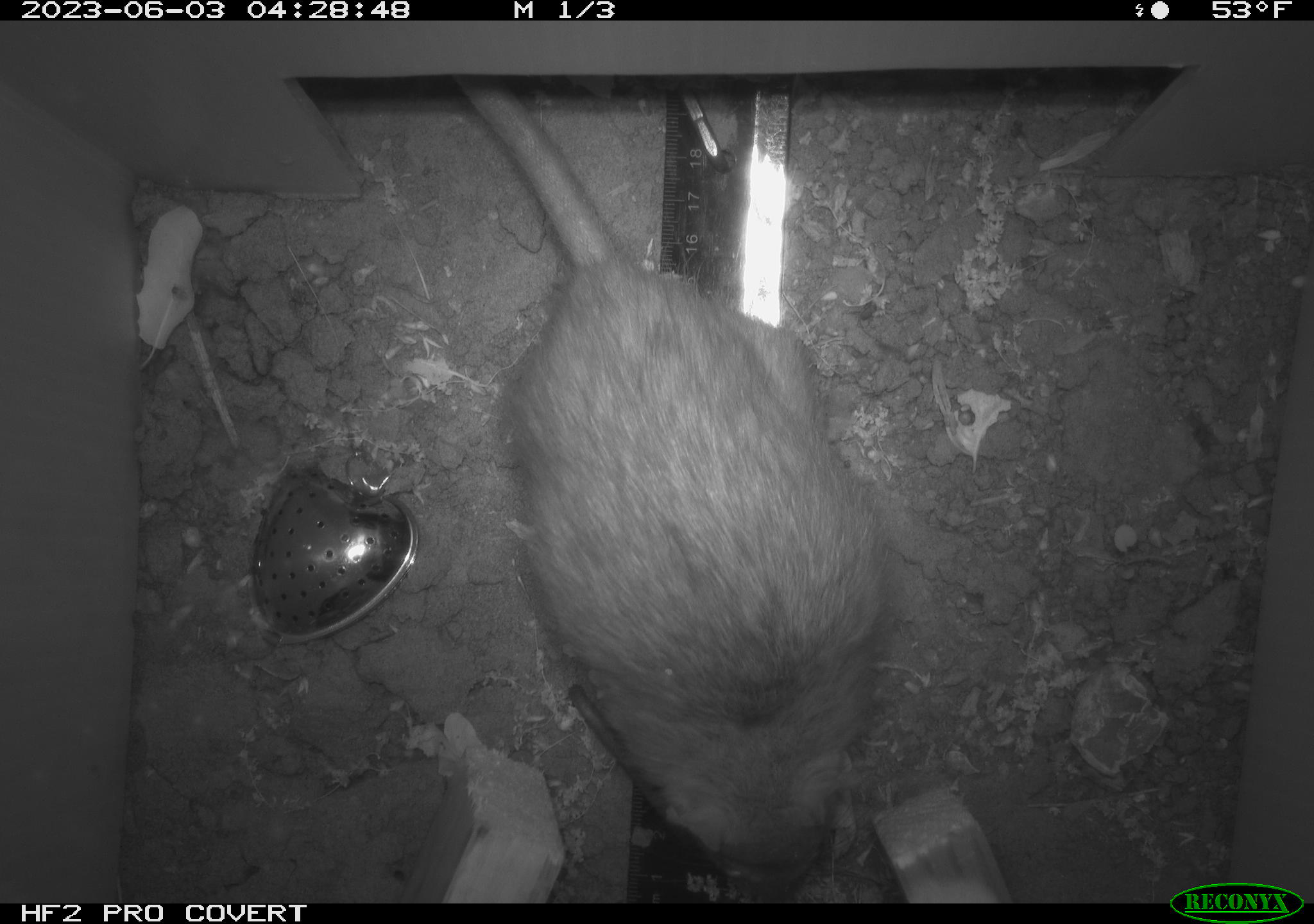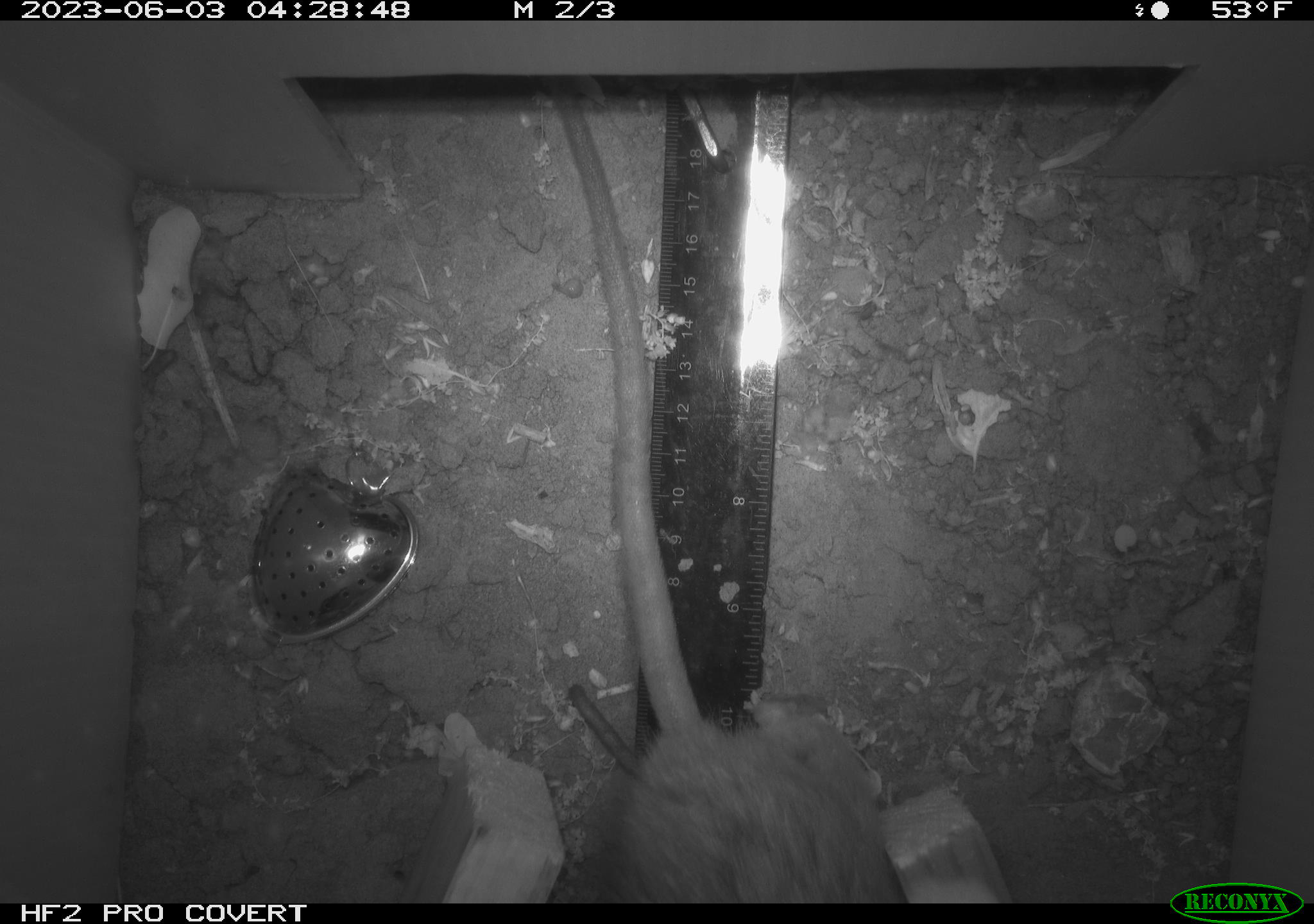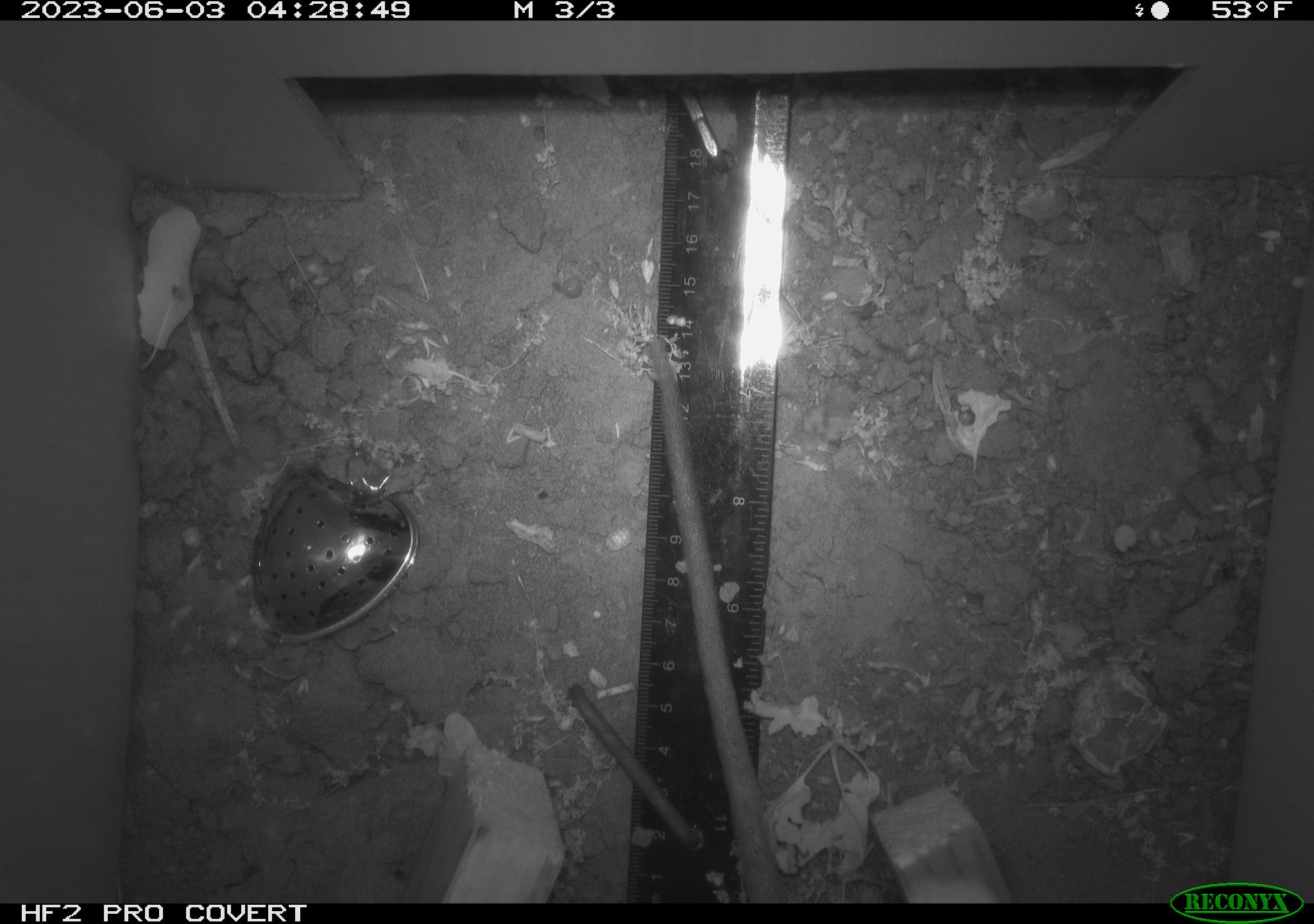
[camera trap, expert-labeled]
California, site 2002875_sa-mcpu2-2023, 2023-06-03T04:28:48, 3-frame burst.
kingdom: Animalia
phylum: Chordata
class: Mammalia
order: Rodentia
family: Muridae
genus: Rattus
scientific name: Rattus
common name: rat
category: rattus species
Rattus species (rat) (Rattus).